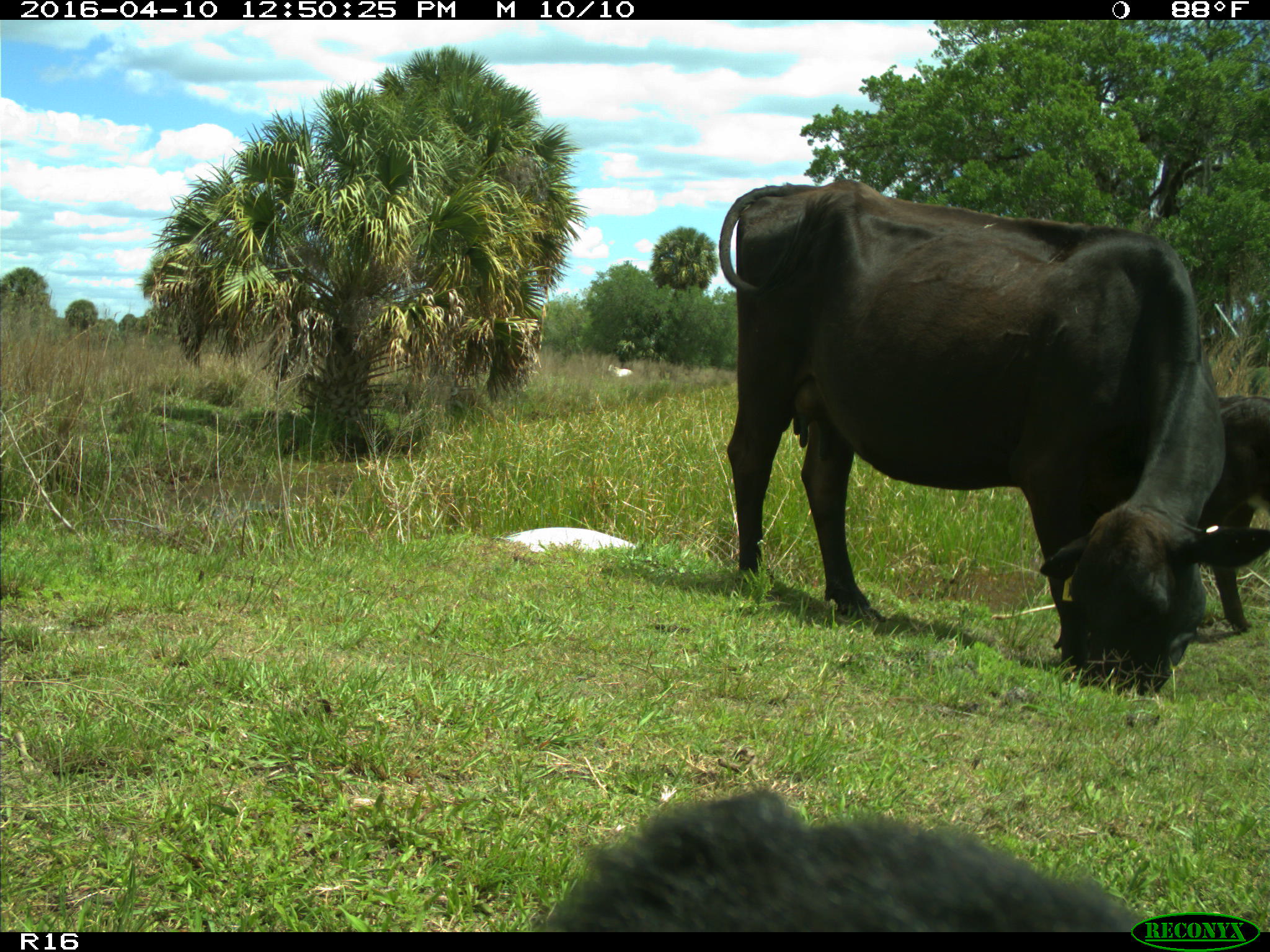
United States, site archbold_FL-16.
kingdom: Animalia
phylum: Chordata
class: Mammalia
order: Artiodactyla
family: Bovidae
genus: Bos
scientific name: Bos taurus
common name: domestic cow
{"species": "Bos taurus (domestic cow)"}